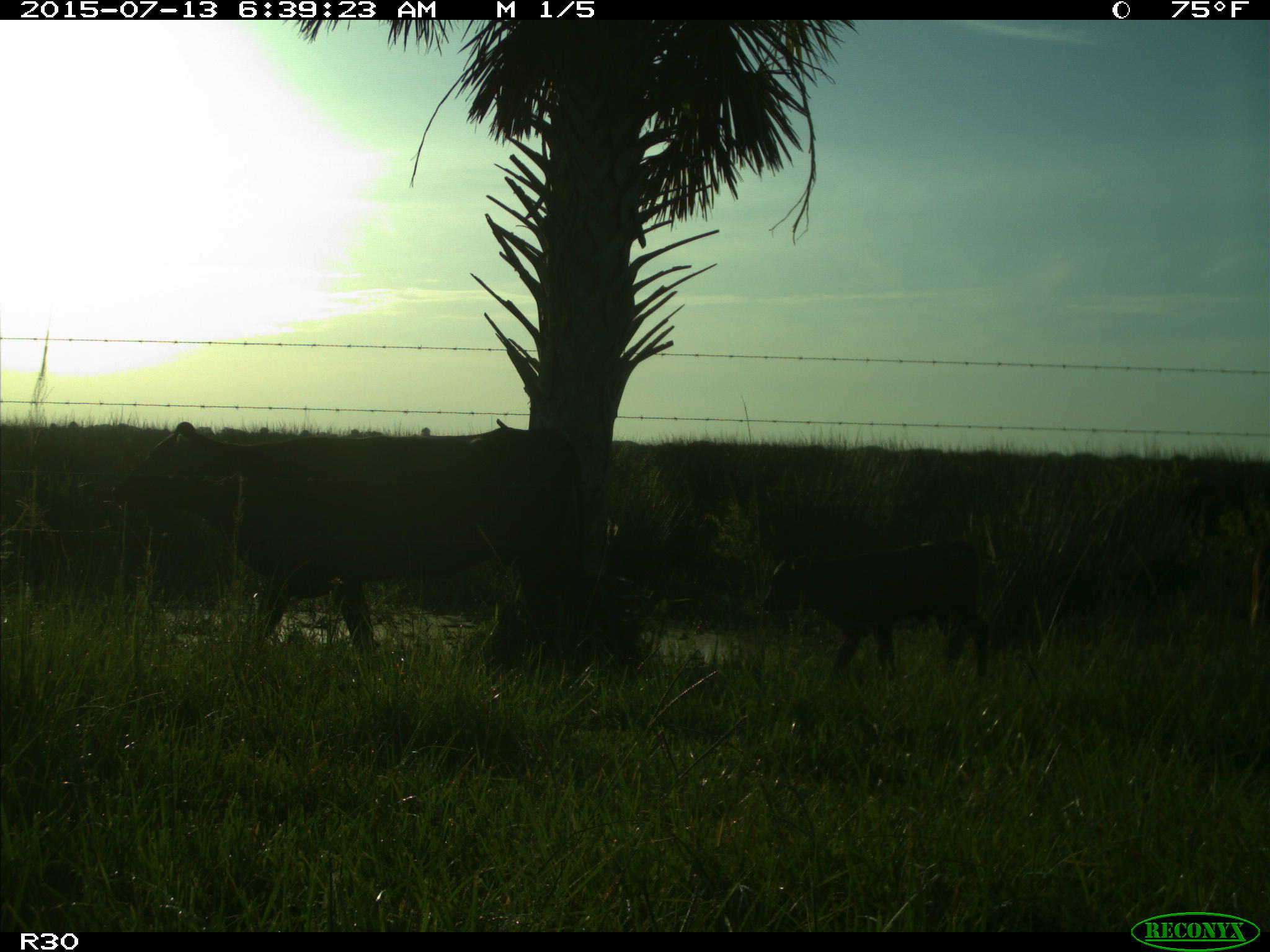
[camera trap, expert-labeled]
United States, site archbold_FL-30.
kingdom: Animalia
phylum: Chordata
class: Mammalia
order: Artiodactyla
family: Bovidae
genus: Bos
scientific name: Bos taurus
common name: domestic cow